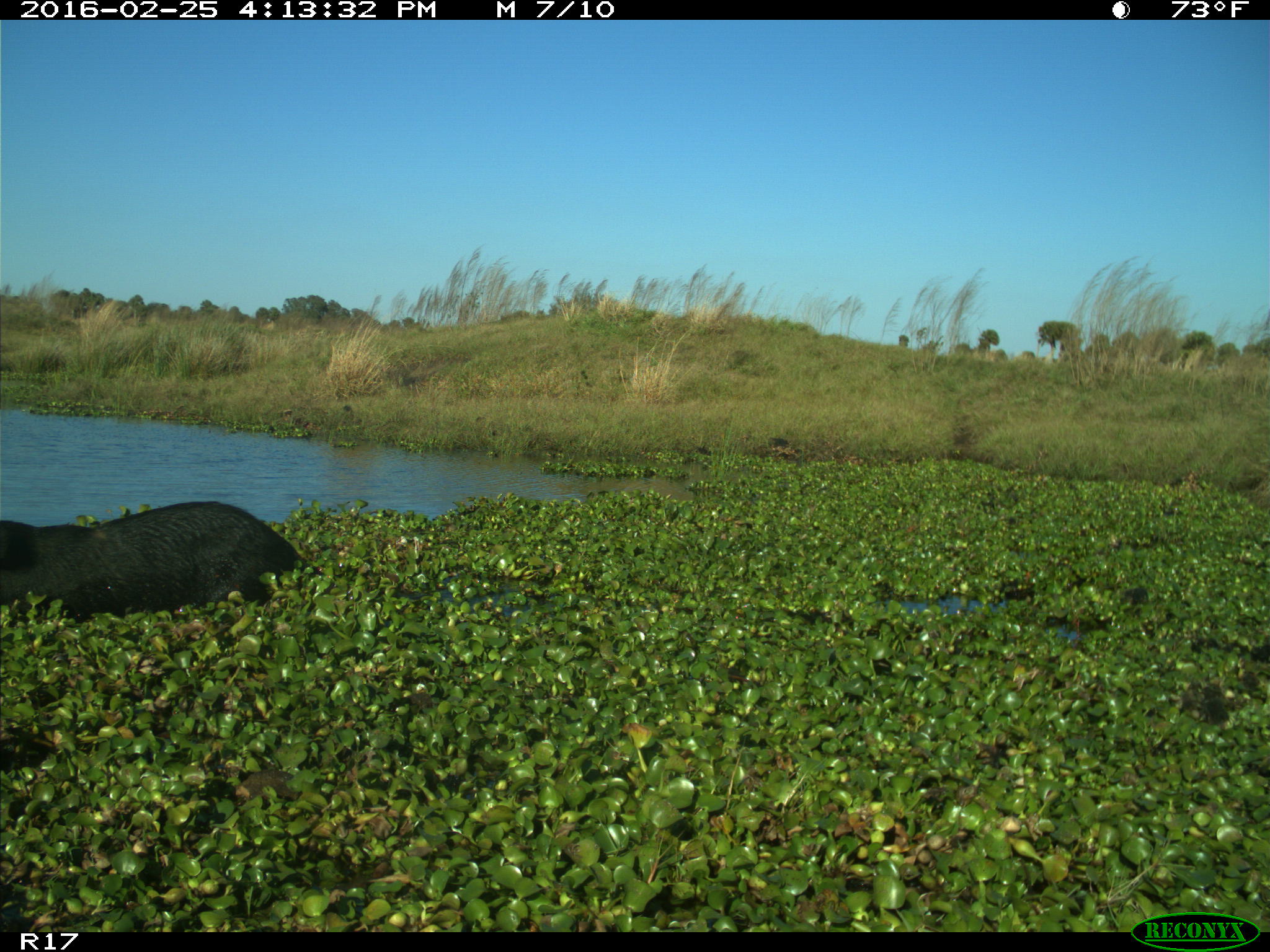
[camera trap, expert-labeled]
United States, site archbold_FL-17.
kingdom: Animalia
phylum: Chordata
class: Mammalia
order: Artiodactyla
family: Suidae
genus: Sus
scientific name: Sus scrofa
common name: wild boar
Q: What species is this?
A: Sus scrofa (wild boar).